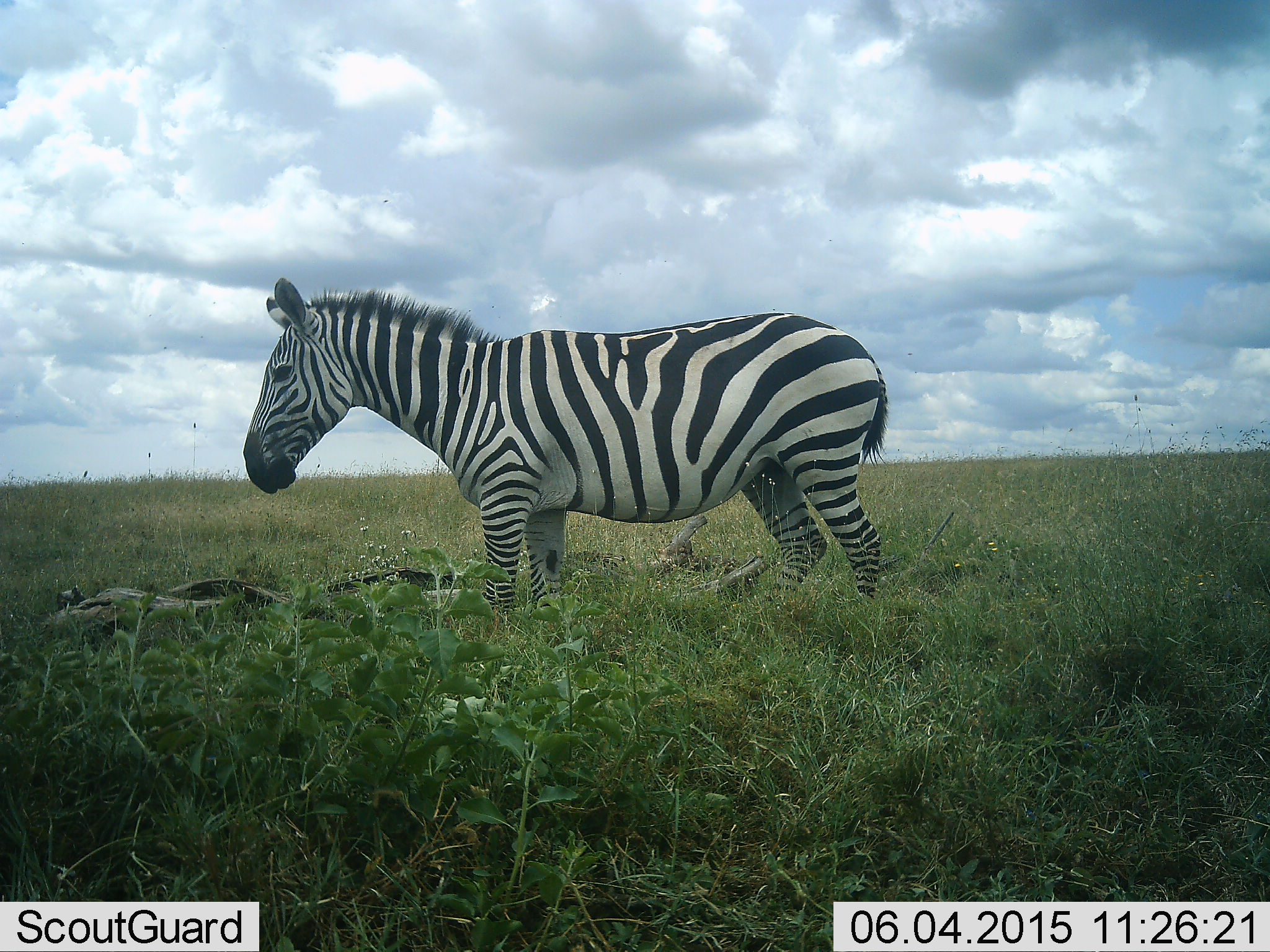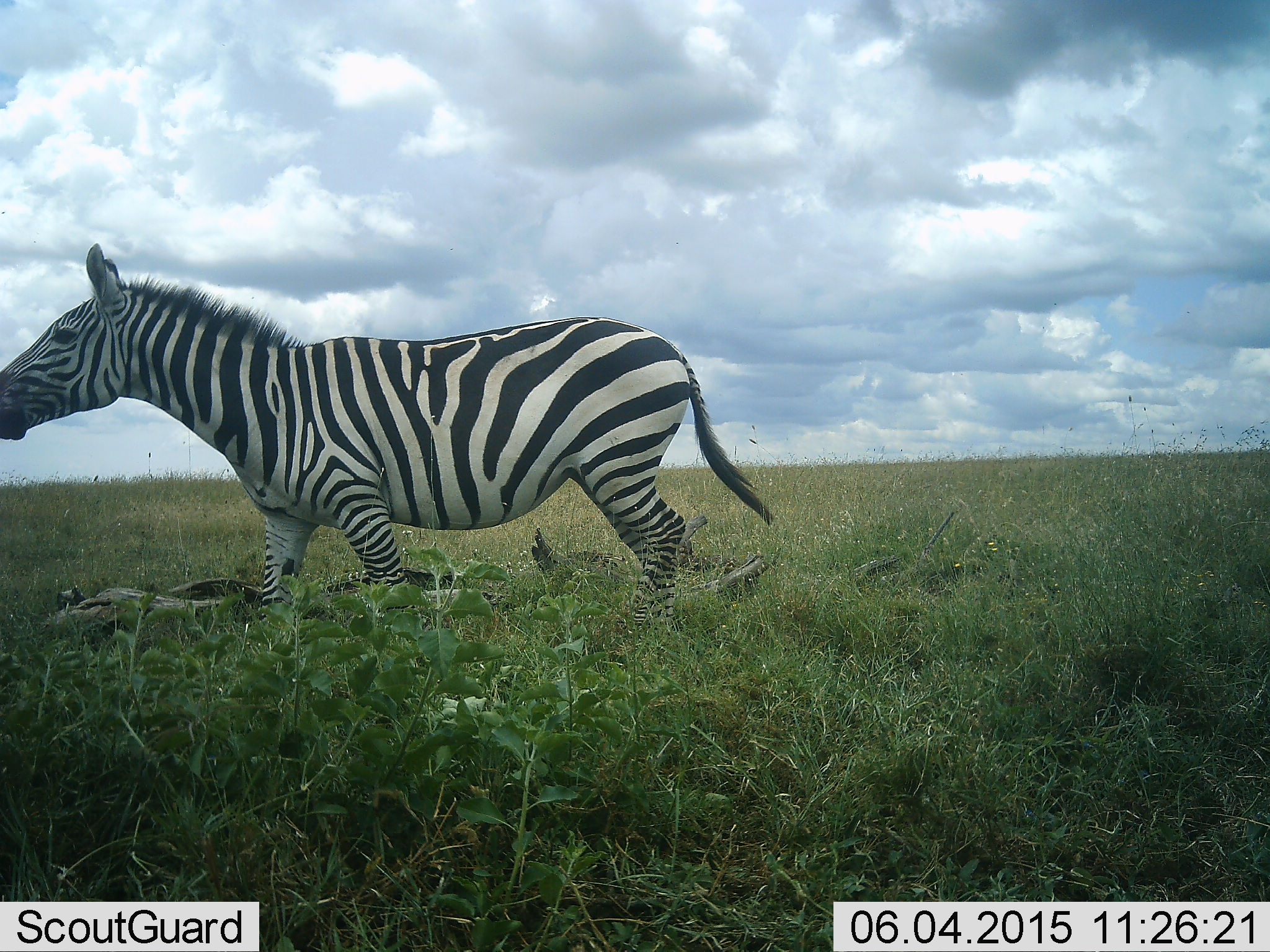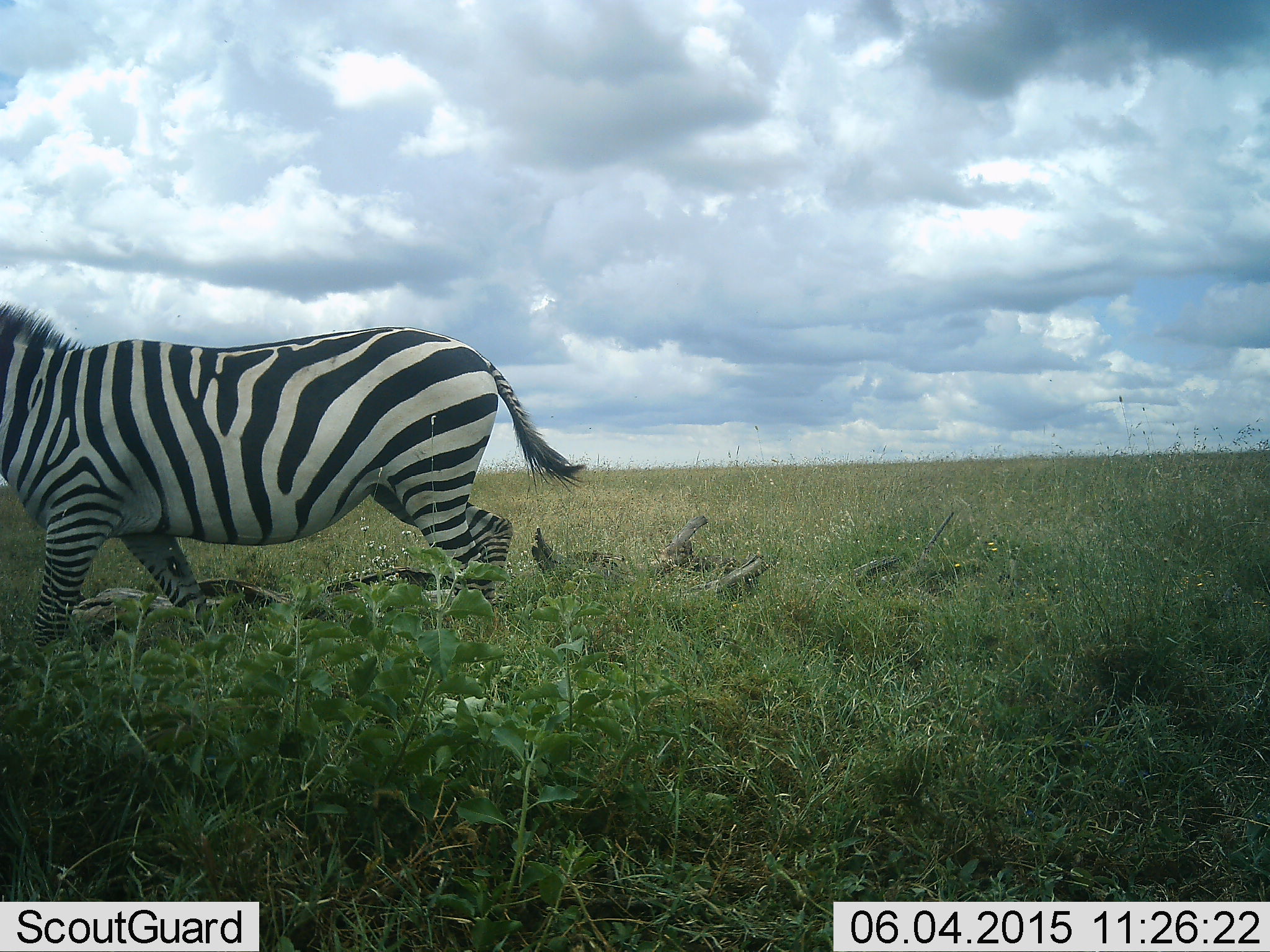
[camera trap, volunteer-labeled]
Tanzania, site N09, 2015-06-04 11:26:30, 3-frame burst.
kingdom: Animalia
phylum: Chordata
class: Mammalia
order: Perissodactyla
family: Equidae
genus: Equus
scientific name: Equus quagga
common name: plains zebra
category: zebra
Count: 1.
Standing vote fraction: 20%.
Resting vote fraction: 0%.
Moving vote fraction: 90%.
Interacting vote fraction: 0%.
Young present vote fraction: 0%.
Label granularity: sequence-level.